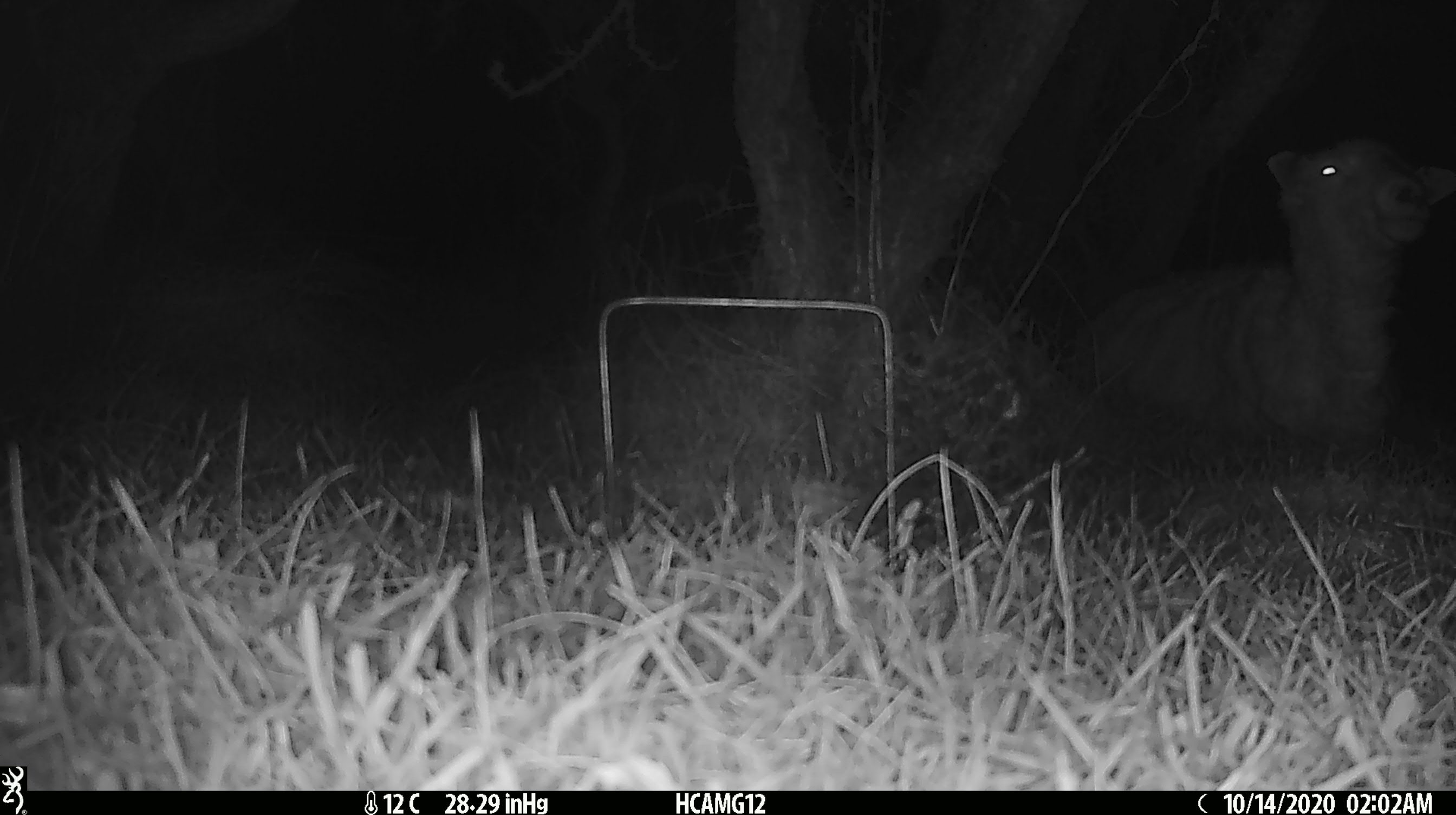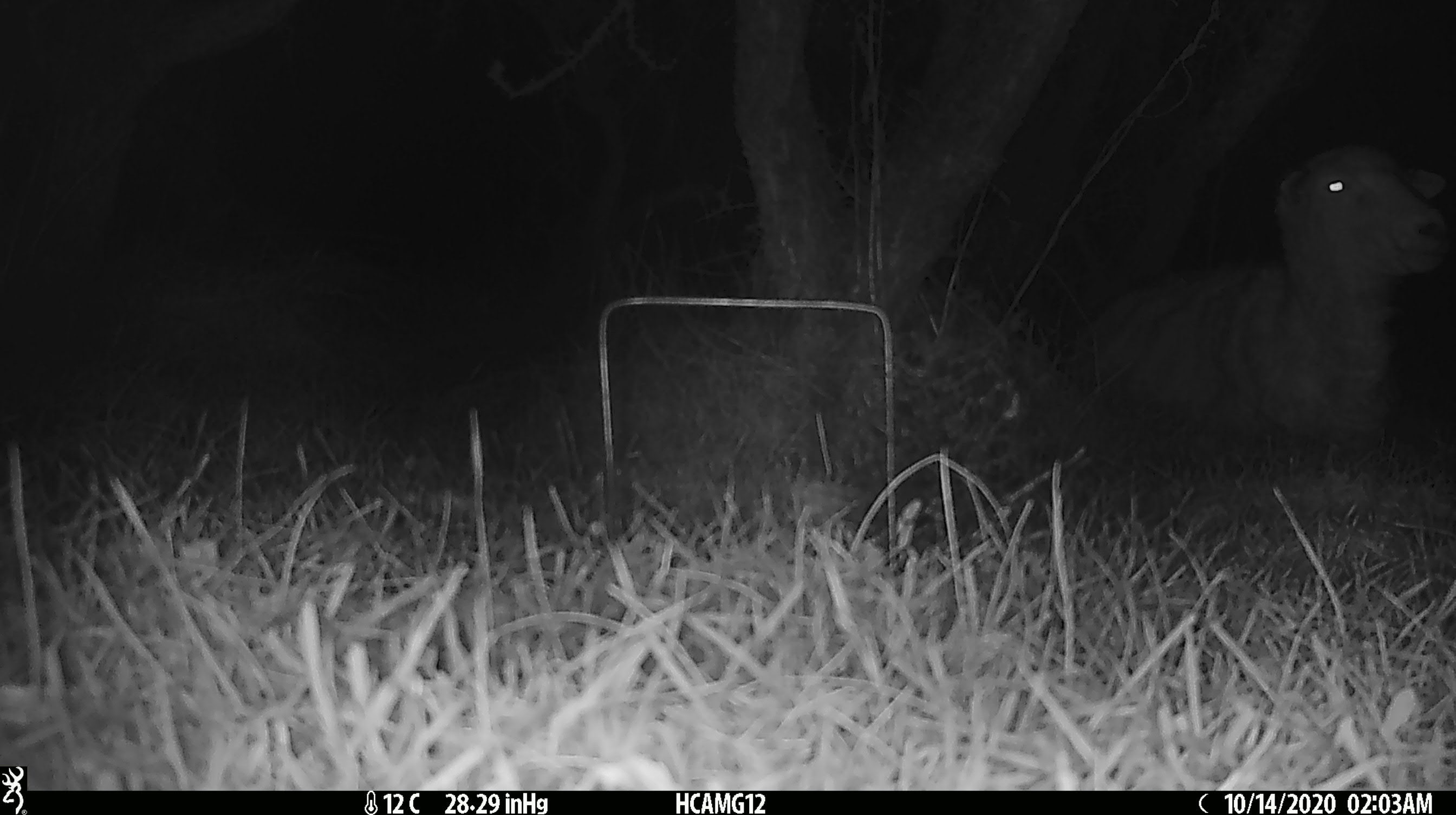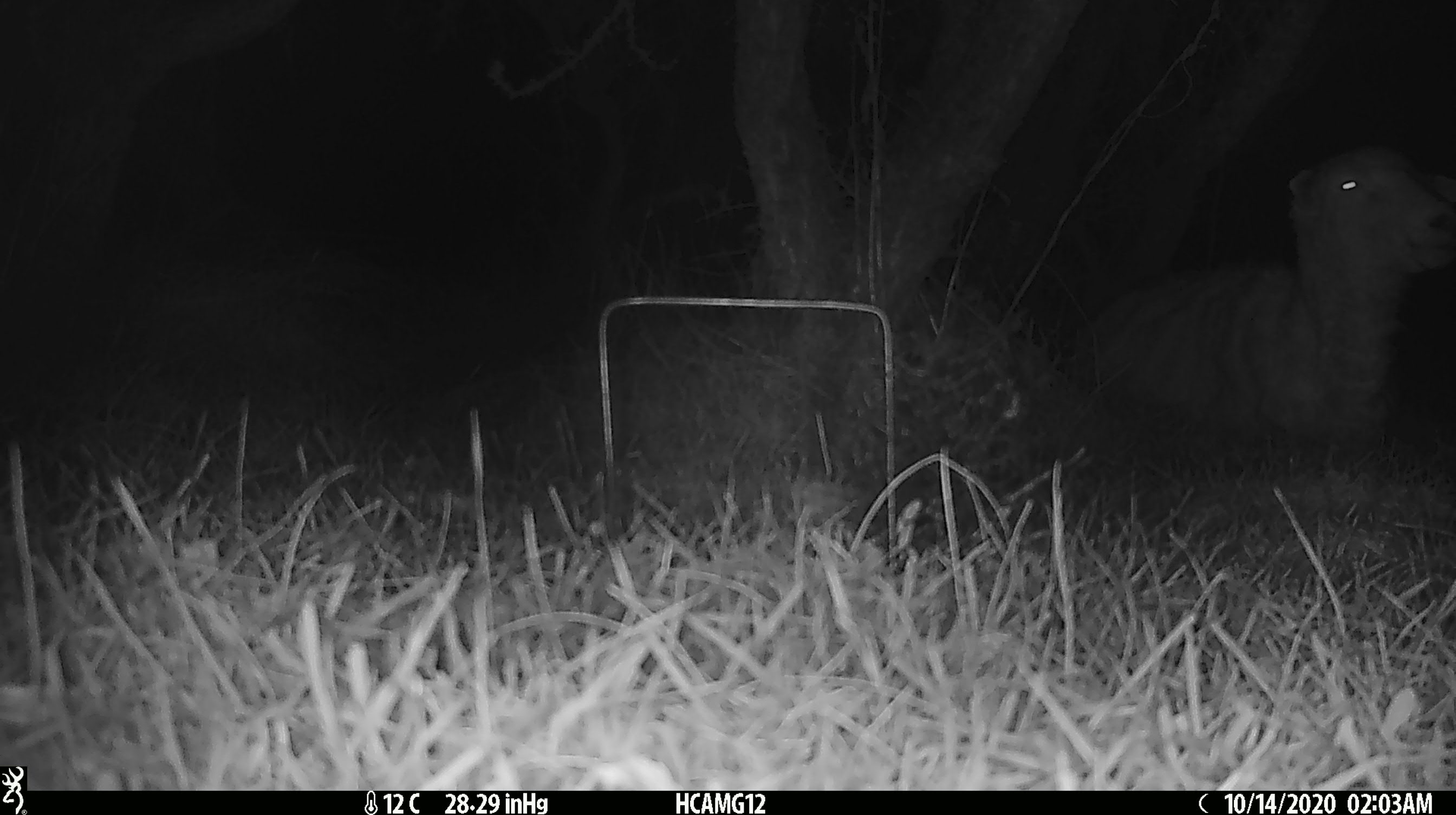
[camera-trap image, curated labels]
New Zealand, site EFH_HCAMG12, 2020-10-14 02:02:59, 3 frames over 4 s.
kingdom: Animalia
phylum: Chordata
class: Mammalia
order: Artiodactyla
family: Bovidae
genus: Ovis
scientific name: Ovis aries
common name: domestic sheep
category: sheep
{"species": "sheep (domestic sheep) (Ovis aries)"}